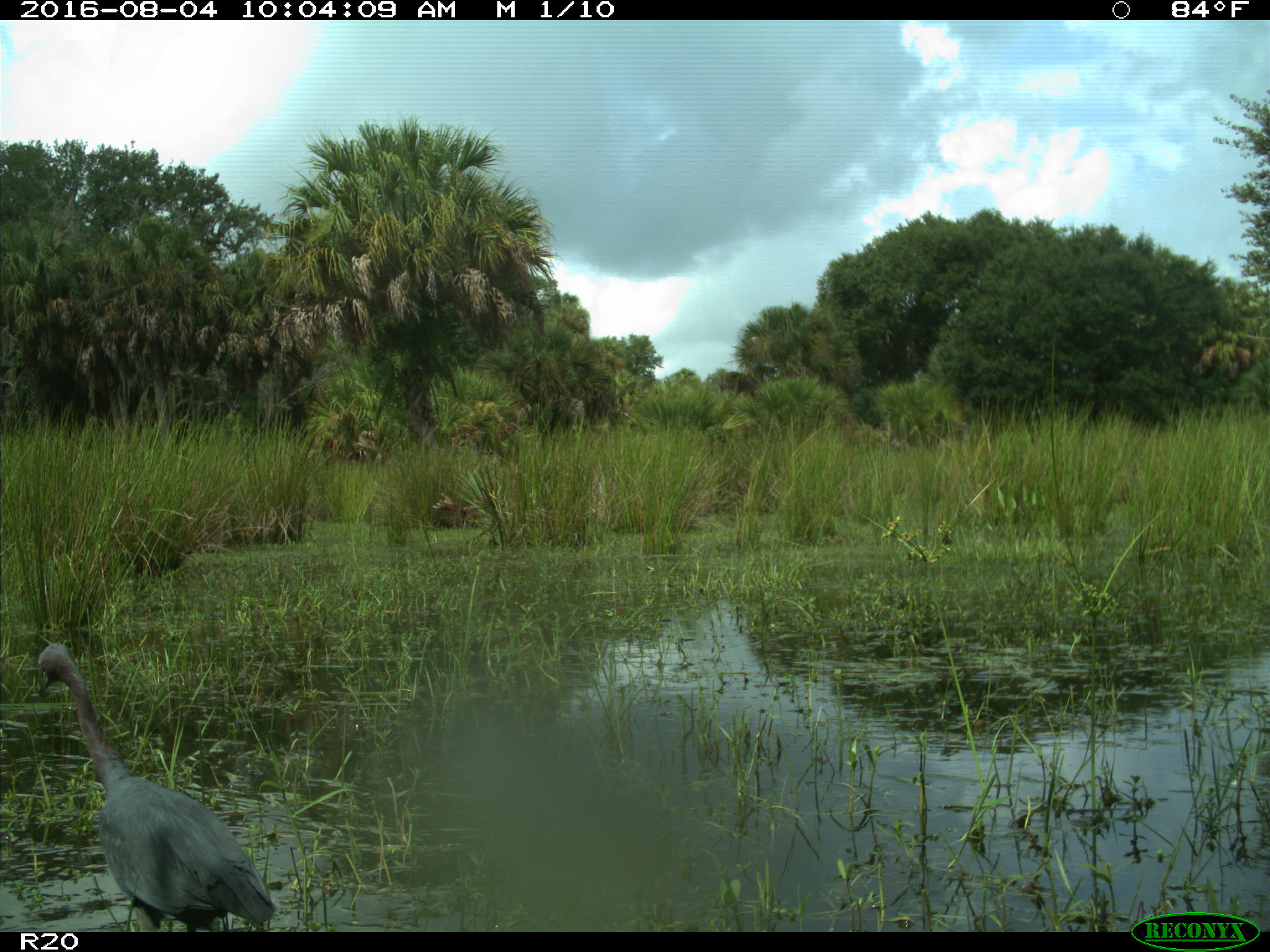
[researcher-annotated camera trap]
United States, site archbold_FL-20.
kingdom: Animalia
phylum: Chordata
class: Aves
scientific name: Aves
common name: birds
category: unidentified bird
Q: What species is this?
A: Unidentified bird (birds) (Aves).